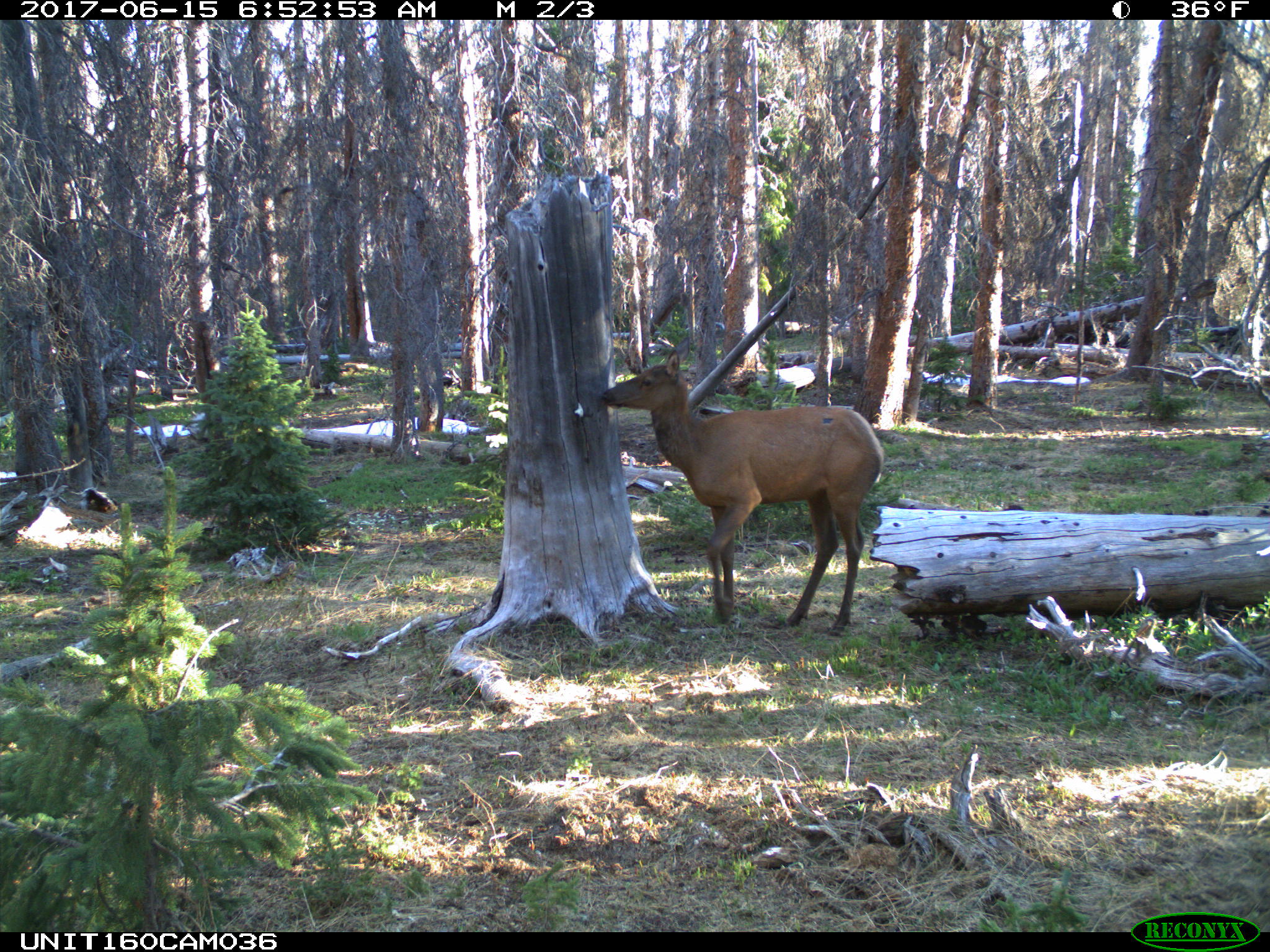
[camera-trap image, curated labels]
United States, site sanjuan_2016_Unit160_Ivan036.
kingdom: Animalia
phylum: Chordata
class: Mammalia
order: Artiodactyla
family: Cervidae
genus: Cervus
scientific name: Cervus elaphus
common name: red deer